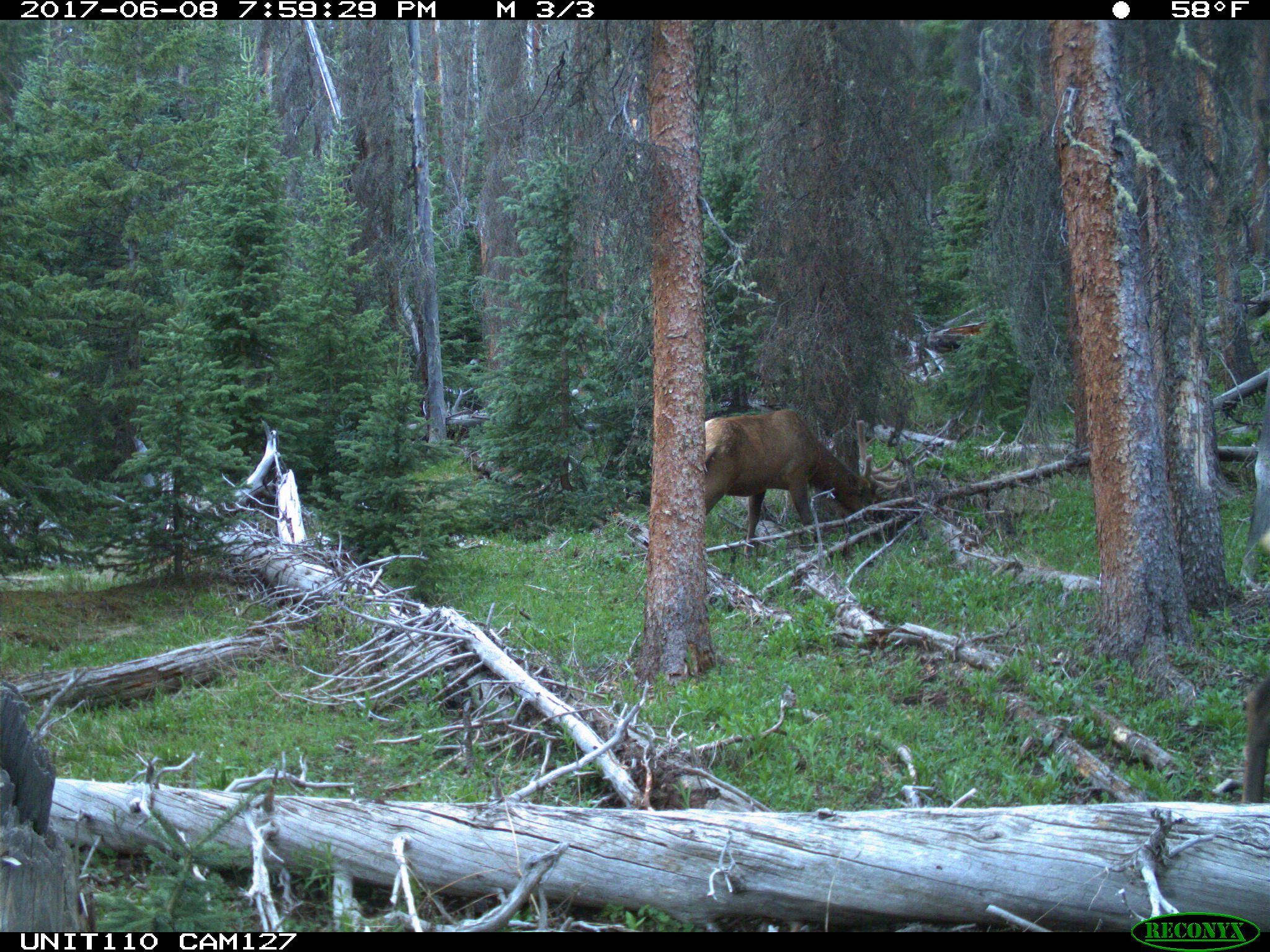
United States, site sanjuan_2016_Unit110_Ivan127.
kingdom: Animalia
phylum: Chordata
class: Mammalia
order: Artiodactyla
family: Cervidae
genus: Cervus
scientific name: Cervus elaphus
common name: red deer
Cervus elaphus (red deer).